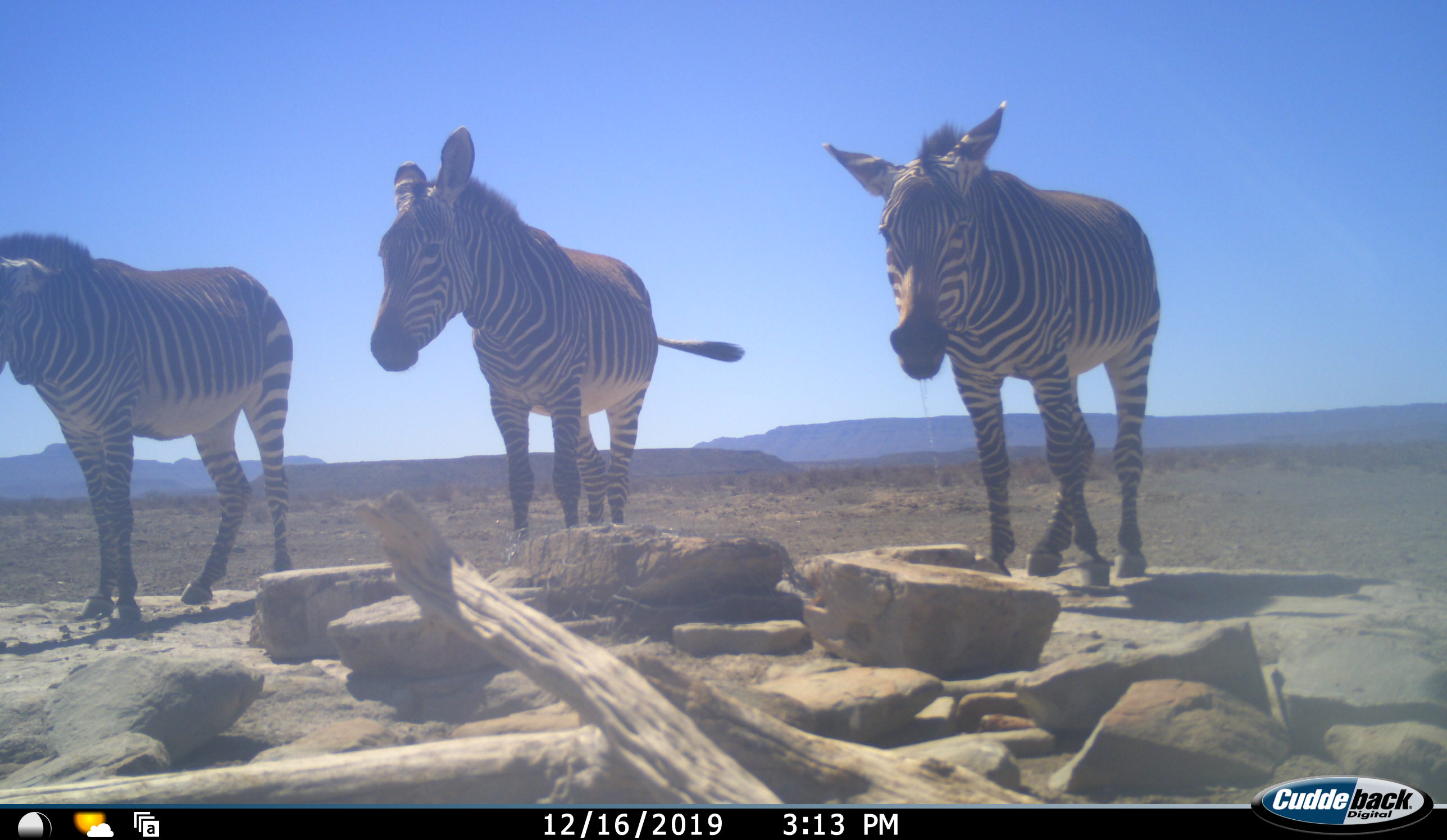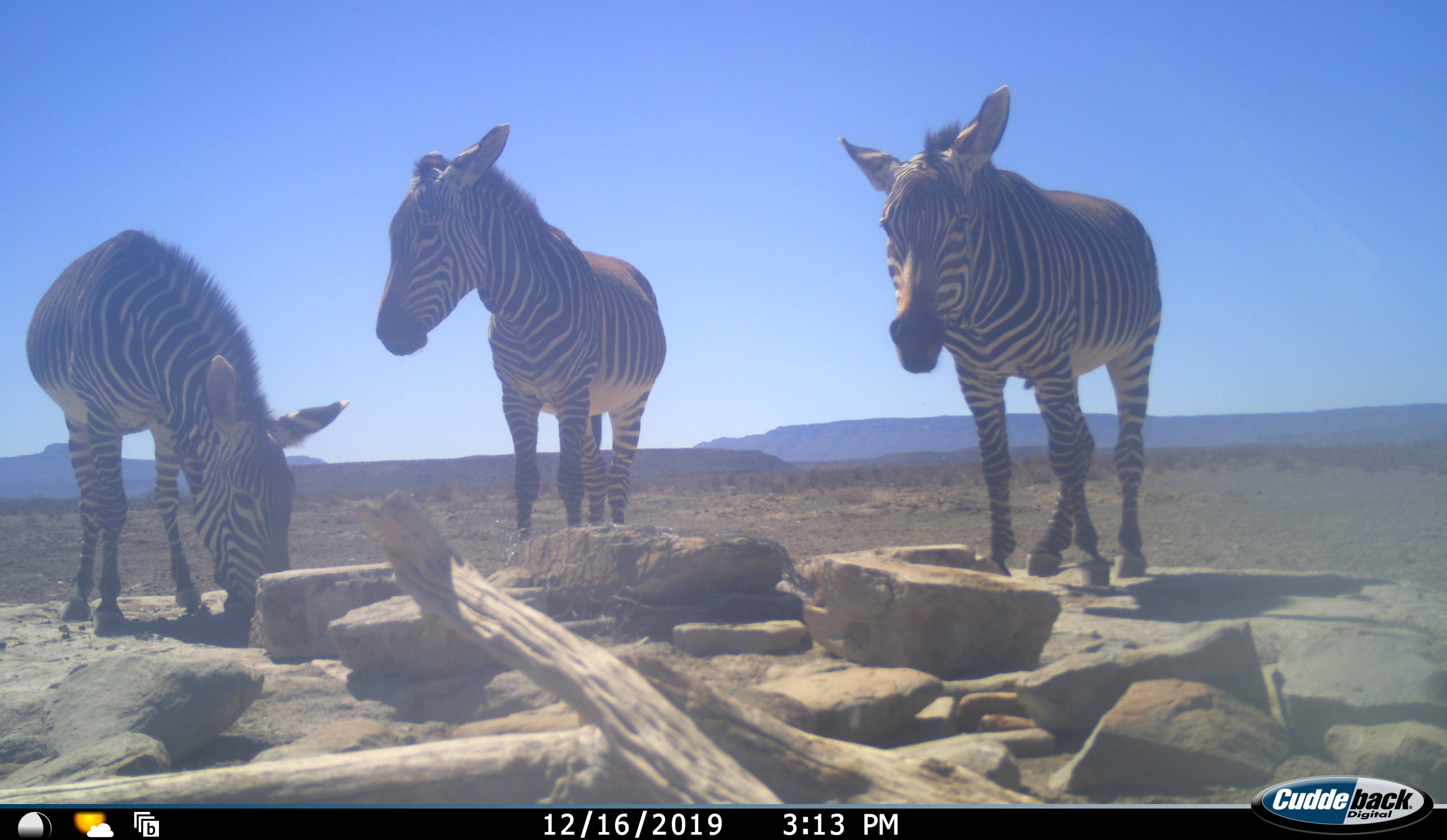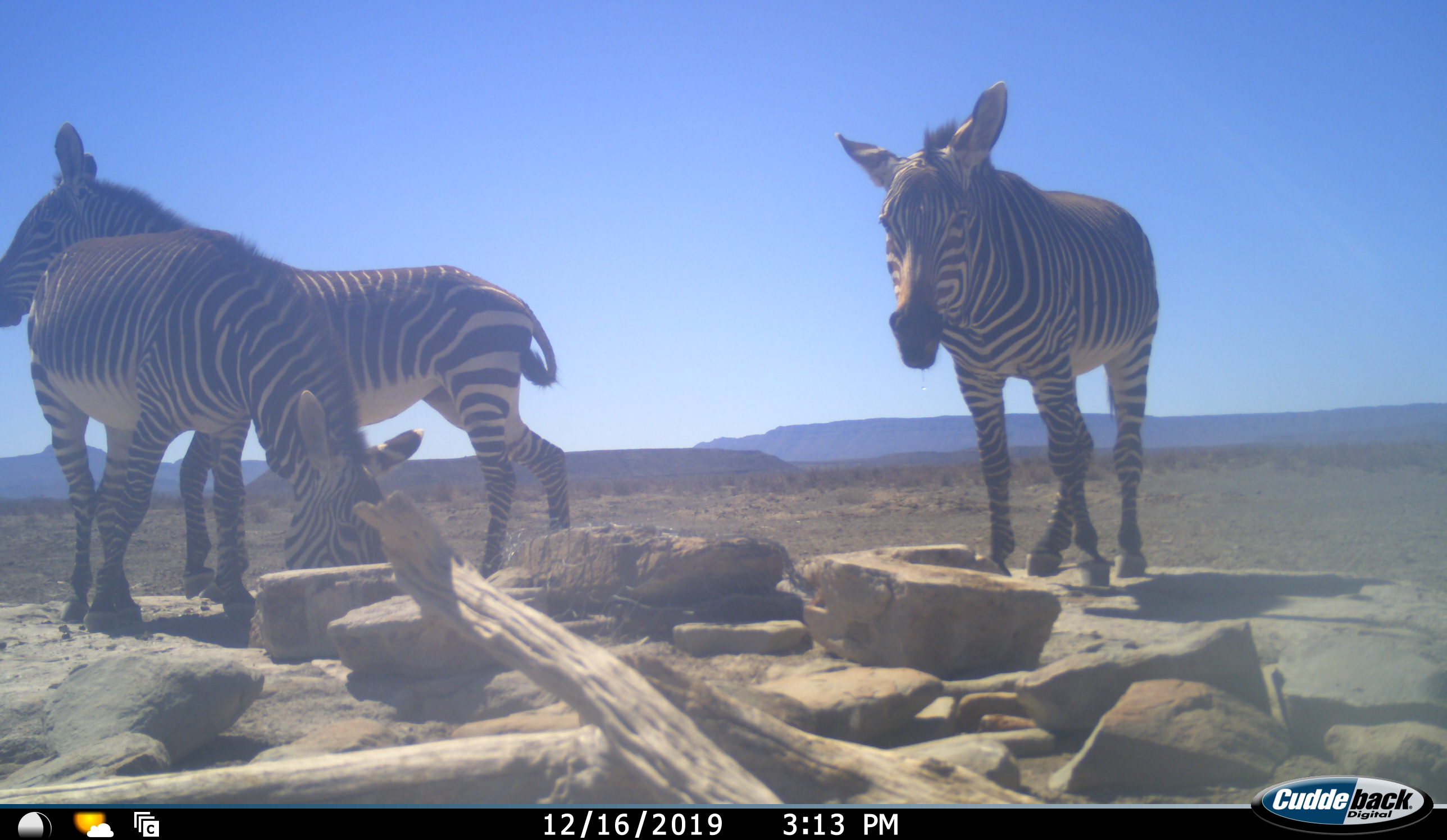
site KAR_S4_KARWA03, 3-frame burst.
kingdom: Animalia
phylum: Chordata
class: Mammalia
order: Perissodactyla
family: Equidae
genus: Equus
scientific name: Equus zebra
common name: mountain zebra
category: zebramountain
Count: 3.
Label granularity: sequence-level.